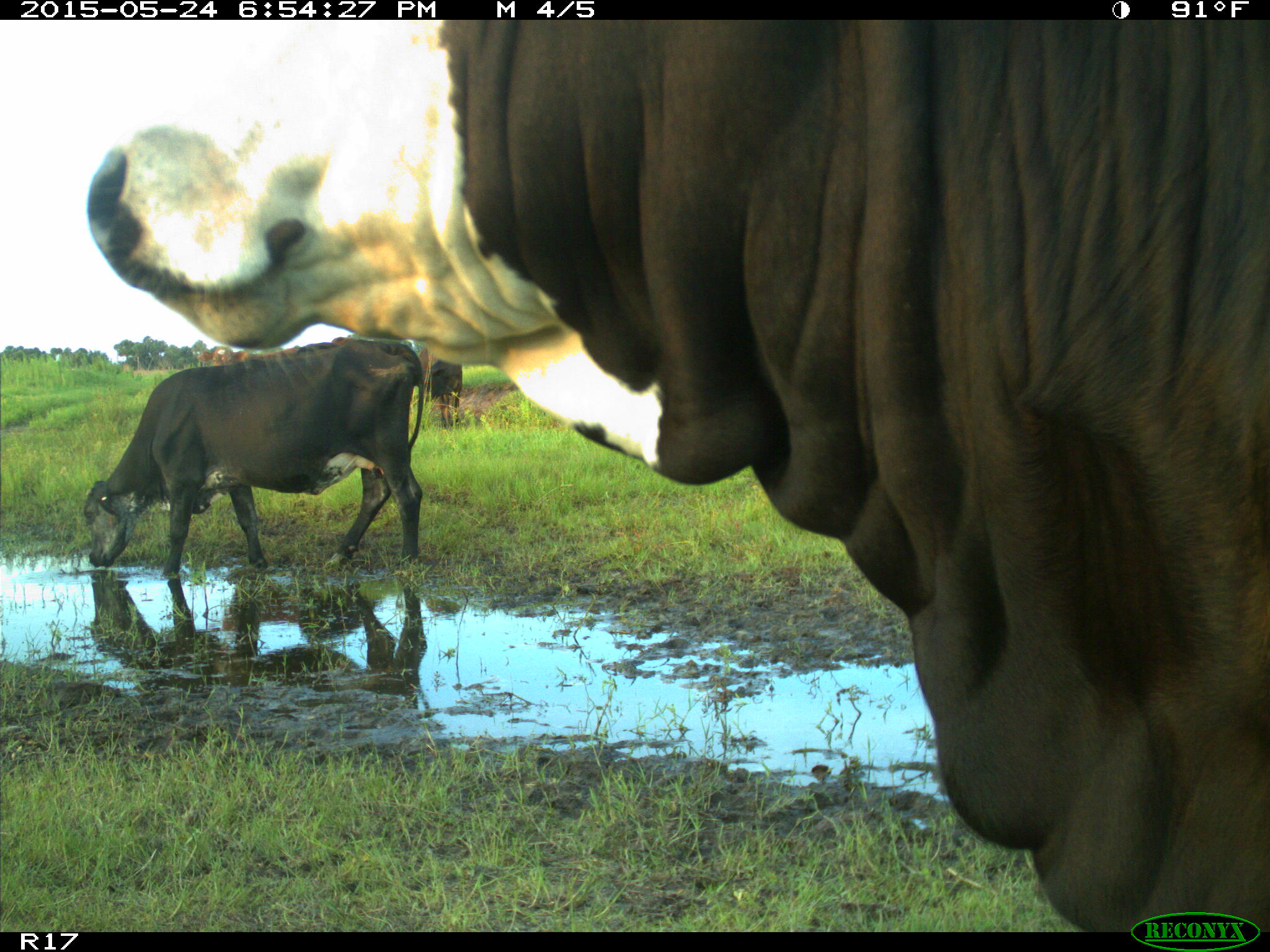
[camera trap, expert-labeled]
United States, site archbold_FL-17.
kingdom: Animalia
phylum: Chordata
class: Mammalia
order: Artiodactyla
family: Bovidae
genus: Bos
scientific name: Bos taurus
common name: domestic cow